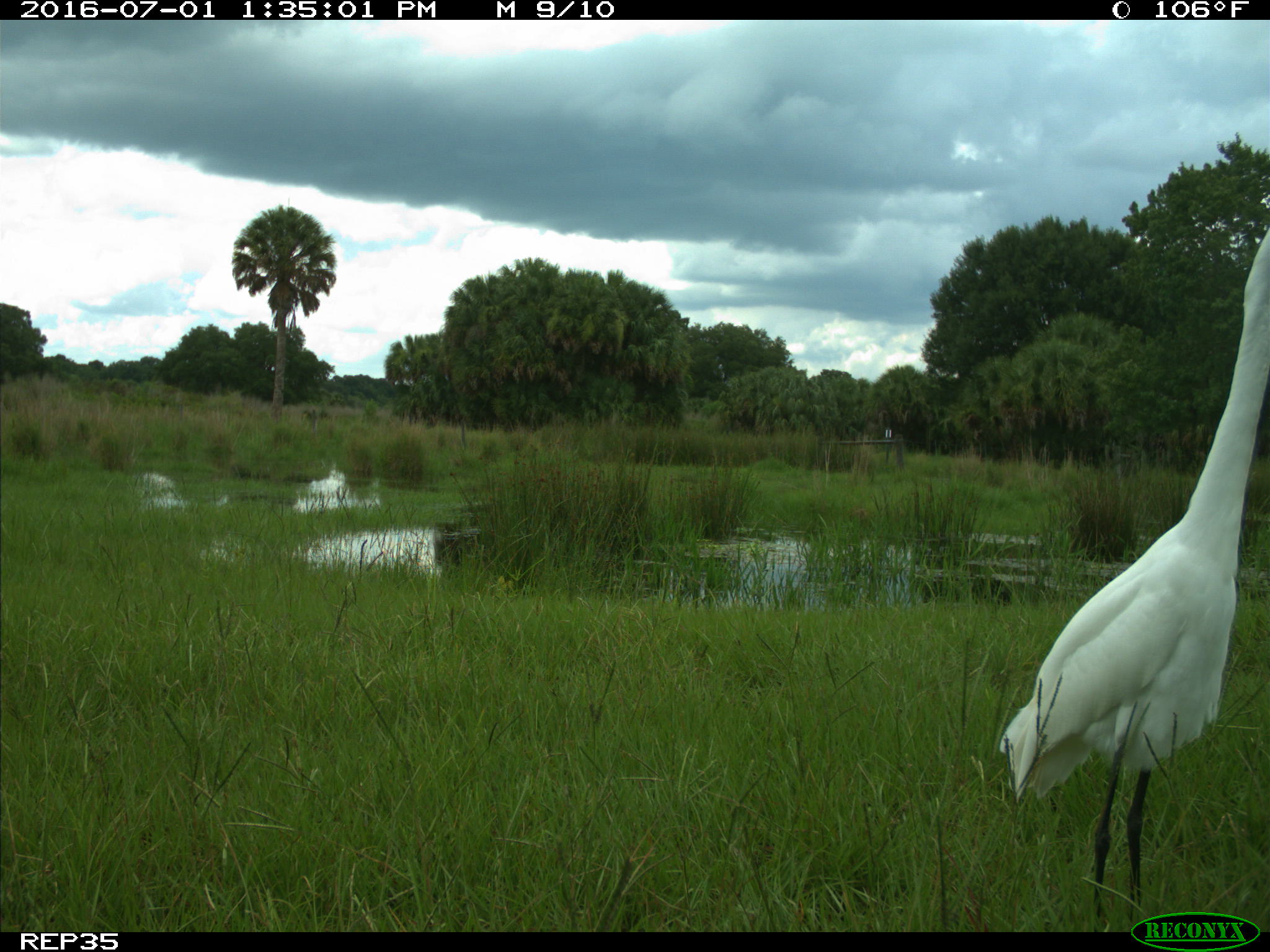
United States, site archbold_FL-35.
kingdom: Animalia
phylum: Chordata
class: Aves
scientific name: Aves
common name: birds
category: unidentified bird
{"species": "unidentified bird (birds) (Aves)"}